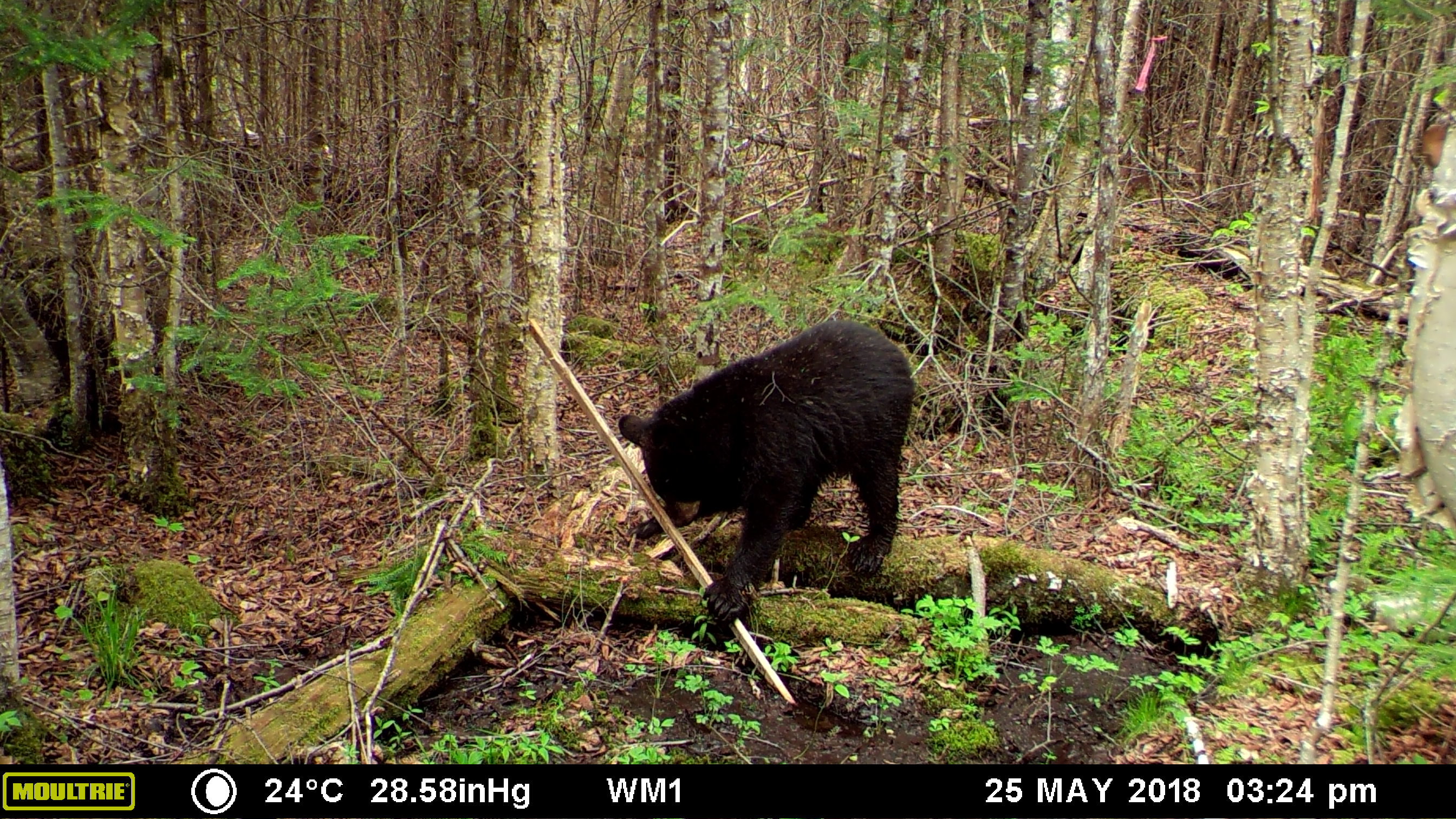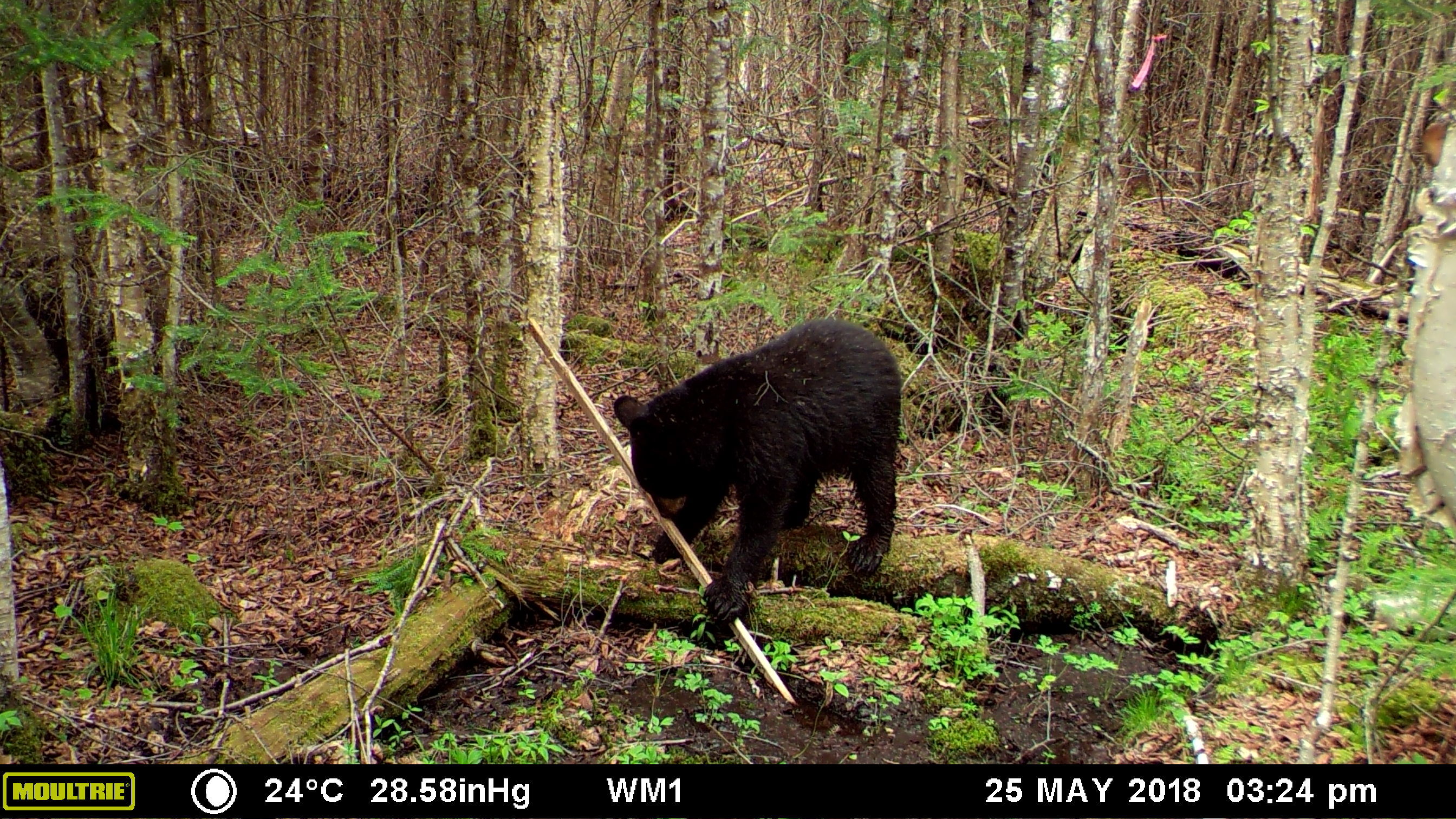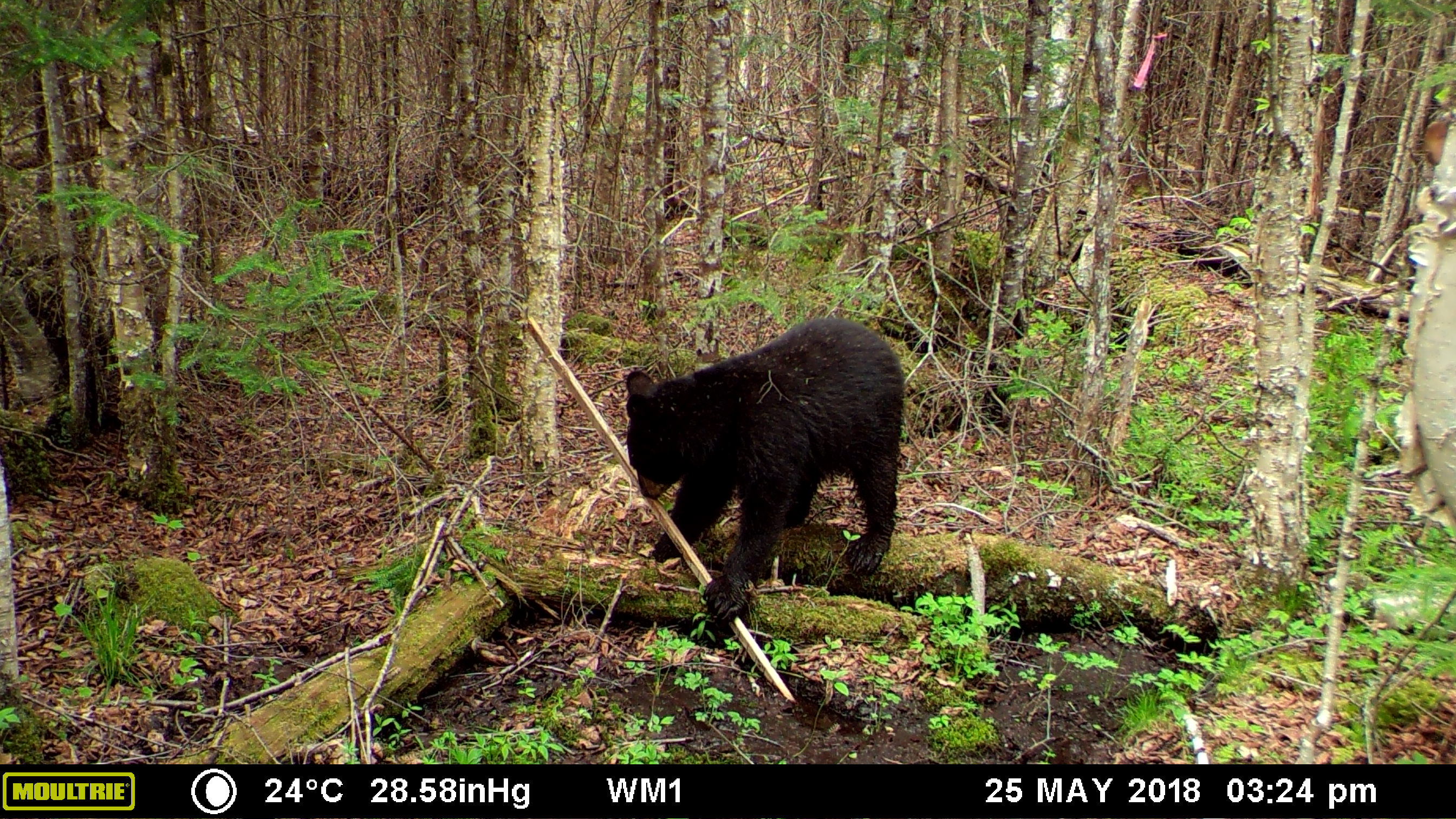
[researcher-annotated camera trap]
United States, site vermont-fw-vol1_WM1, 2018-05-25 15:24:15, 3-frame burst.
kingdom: Animalia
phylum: Chordata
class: Mammalia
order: Carnivora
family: Ursidae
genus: Ursus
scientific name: Ursus americanus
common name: black bear